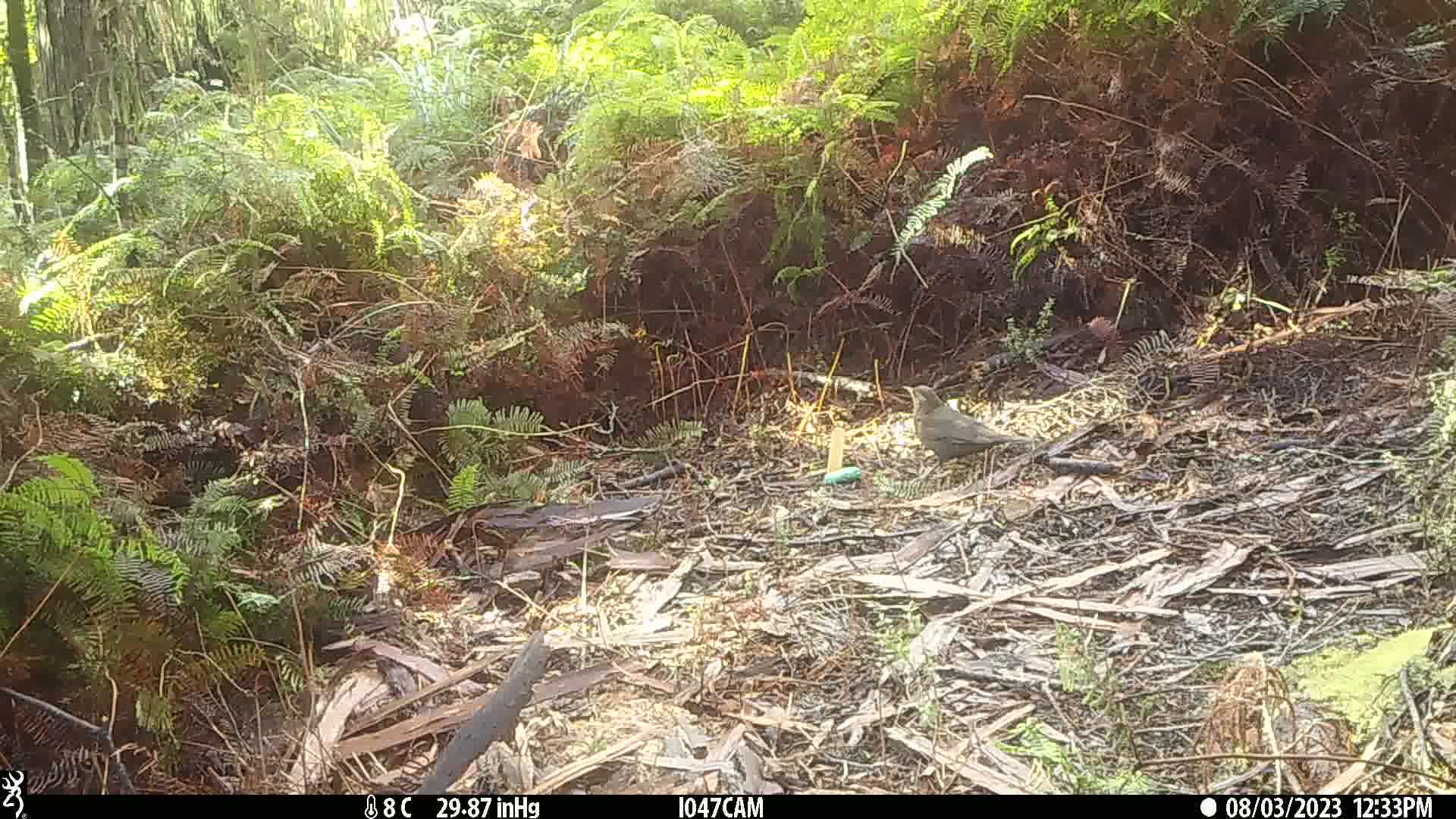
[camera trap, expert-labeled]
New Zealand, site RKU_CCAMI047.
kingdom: Animalia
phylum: Chordata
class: Aves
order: Passeriformes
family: Turdidae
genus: Turdus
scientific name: Turdus merula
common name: eurasian blackbird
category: blackbird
Blackbird (eurasian blackbird) (Turdus merula).